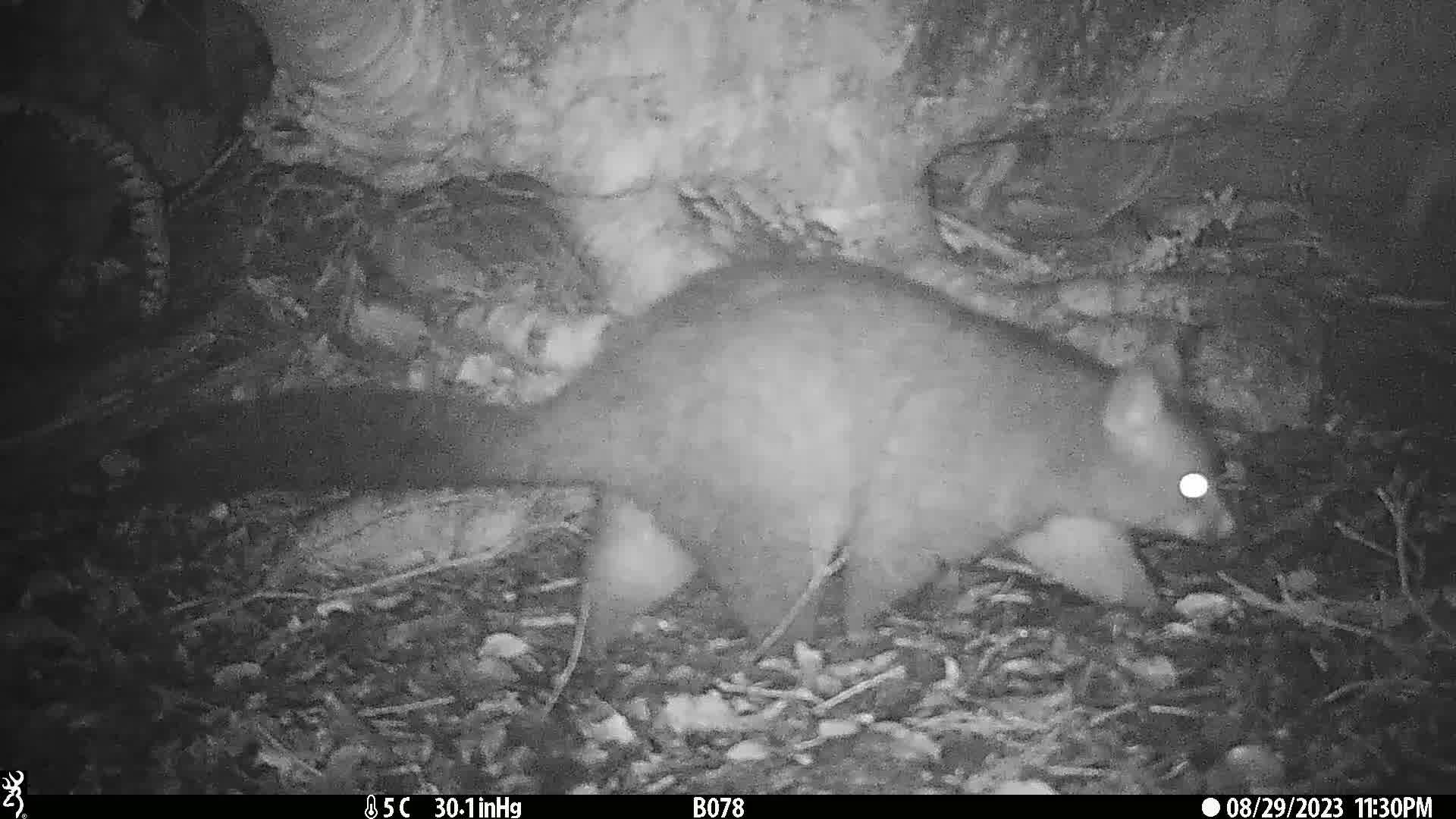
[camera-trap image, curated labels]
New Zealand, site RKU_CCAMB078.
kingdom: Animalia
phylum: Chordata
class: Mammalia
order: Diprotodontia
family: Phalangeridae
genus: Trichosurus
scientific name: Trichosurus vulpecula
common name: common brushtail possum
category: possum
Possum (common brushtail possum) (Trichosurus vulpecula).